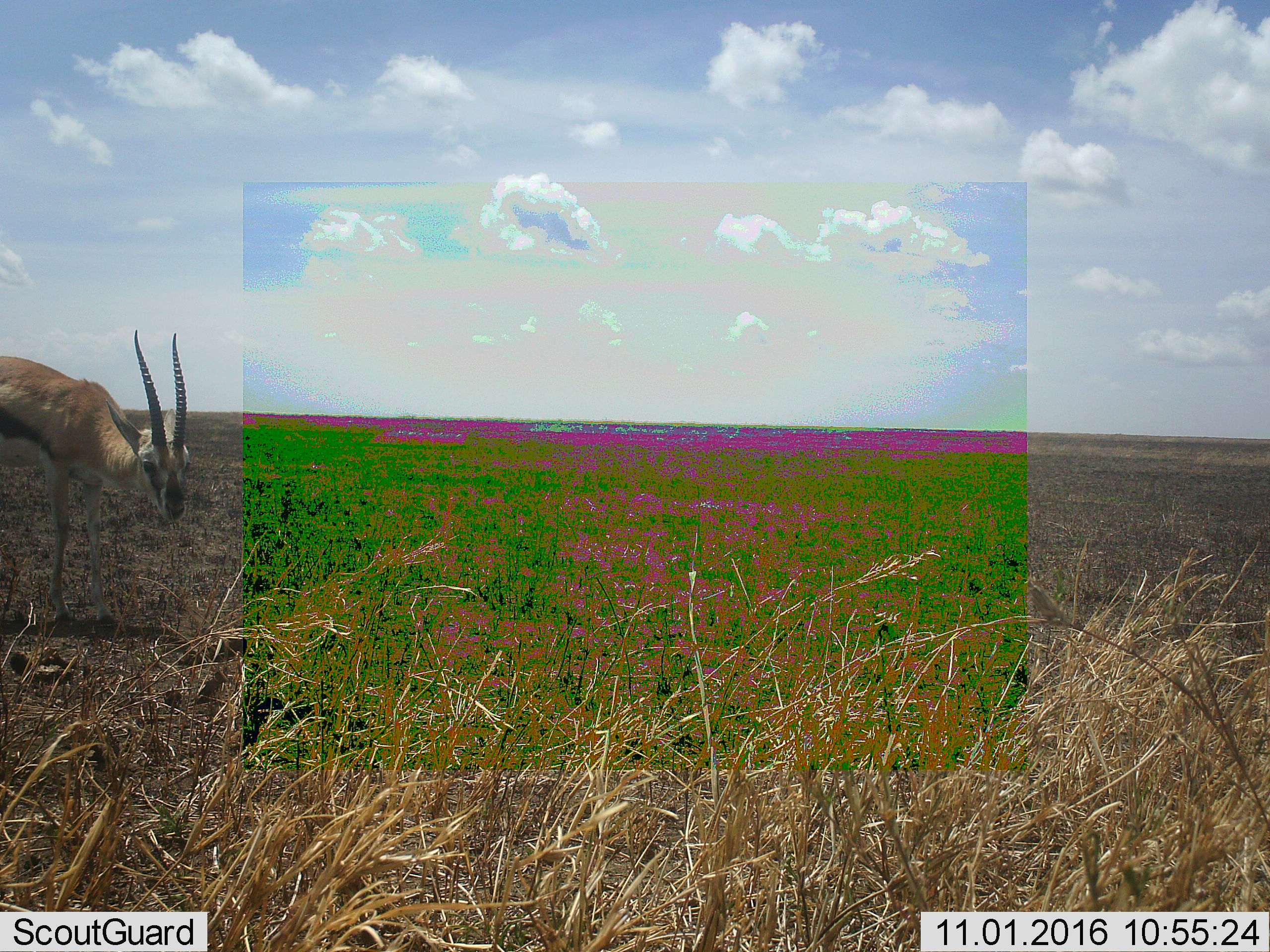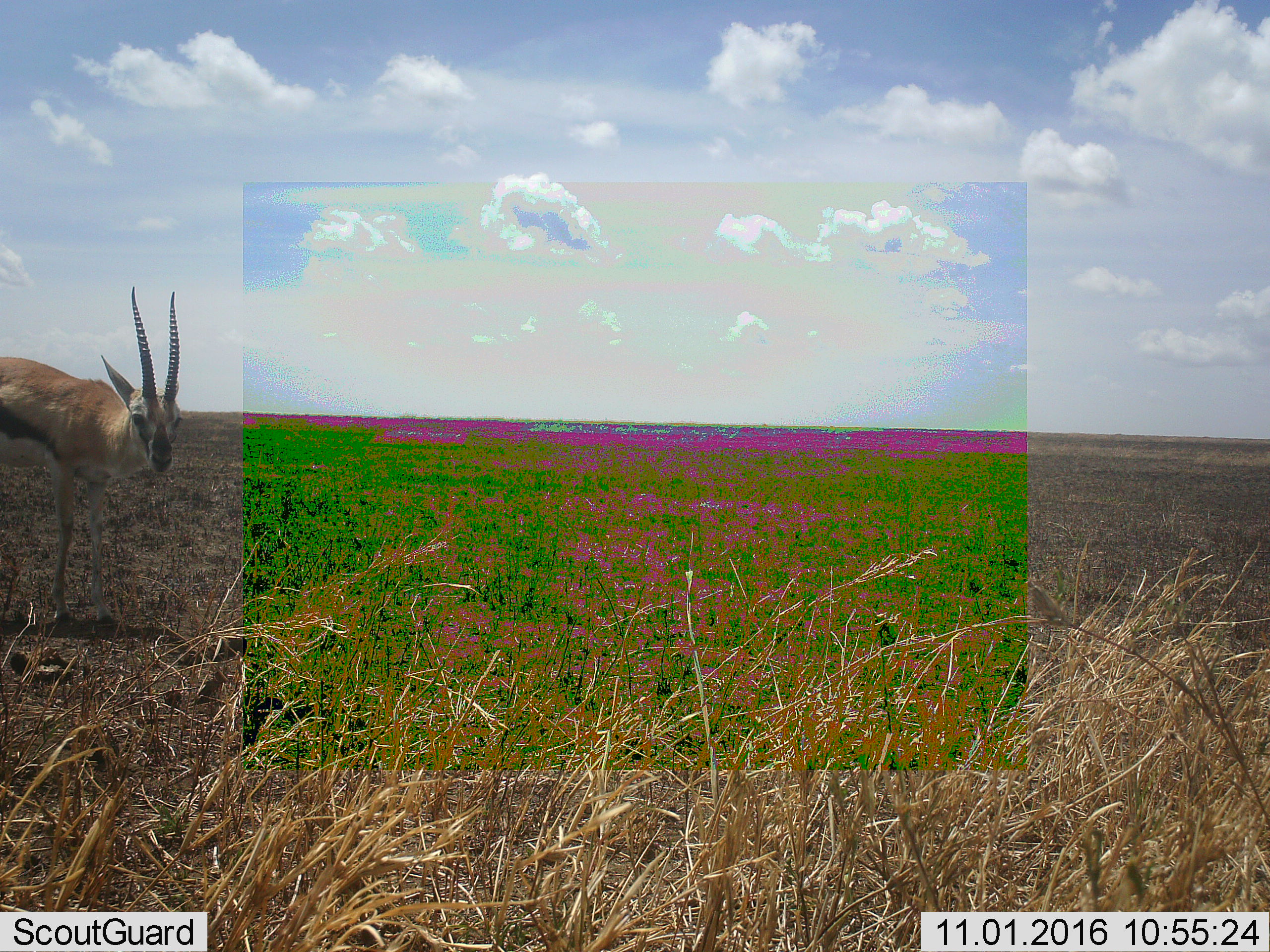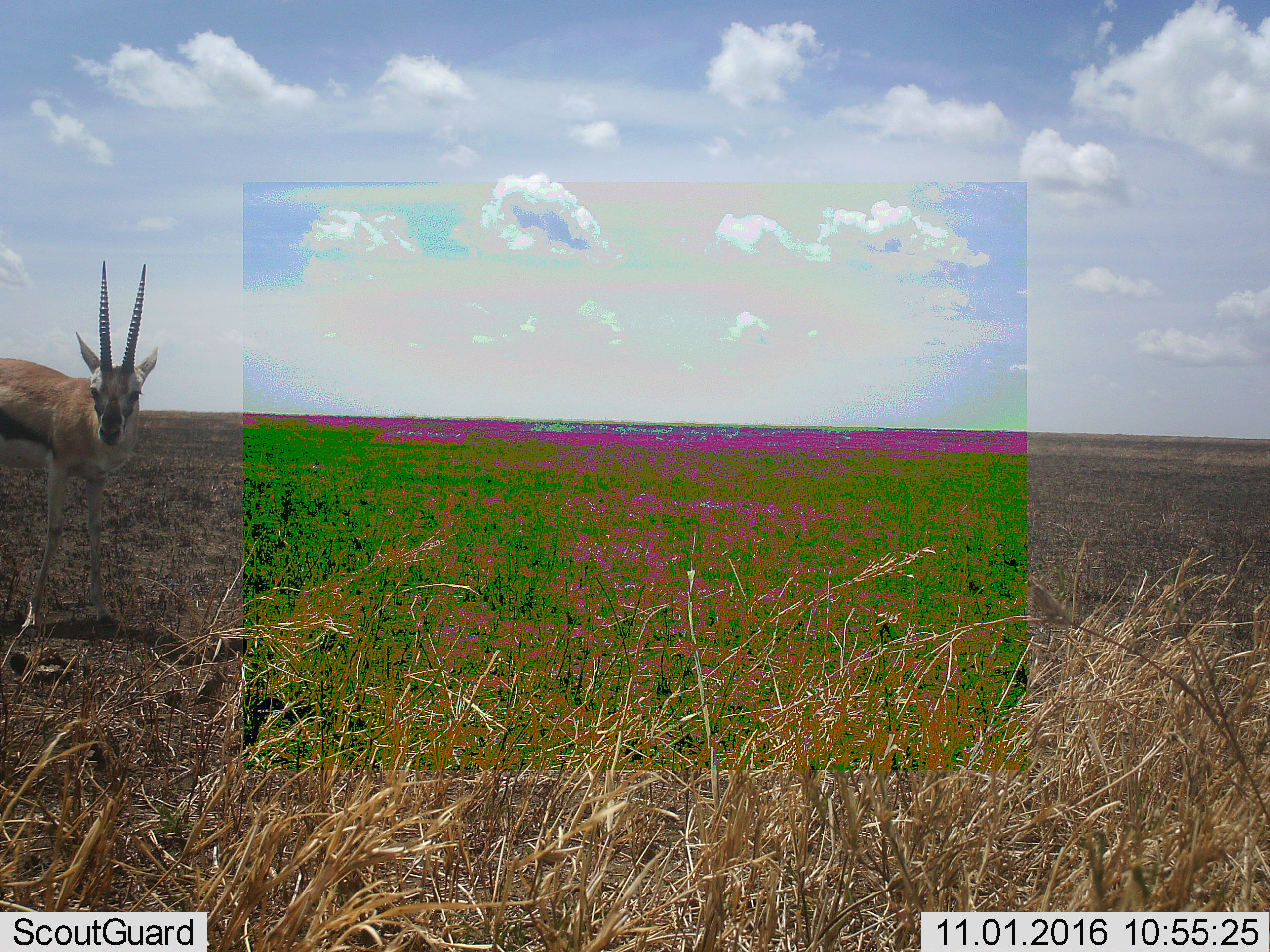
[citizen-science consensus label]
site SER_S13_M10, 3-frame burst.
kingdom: Animalia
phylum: Chordata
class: Mammalia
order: Artiodactyla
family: Bovidae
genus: Eudorcas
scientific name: Eudorcas thomsonii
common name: thomson's gazelle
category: gazellethomsons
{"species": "gazellethomsons (thomson's gazelle) (Eudorcas thomsonii)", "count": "1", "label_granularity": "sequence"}